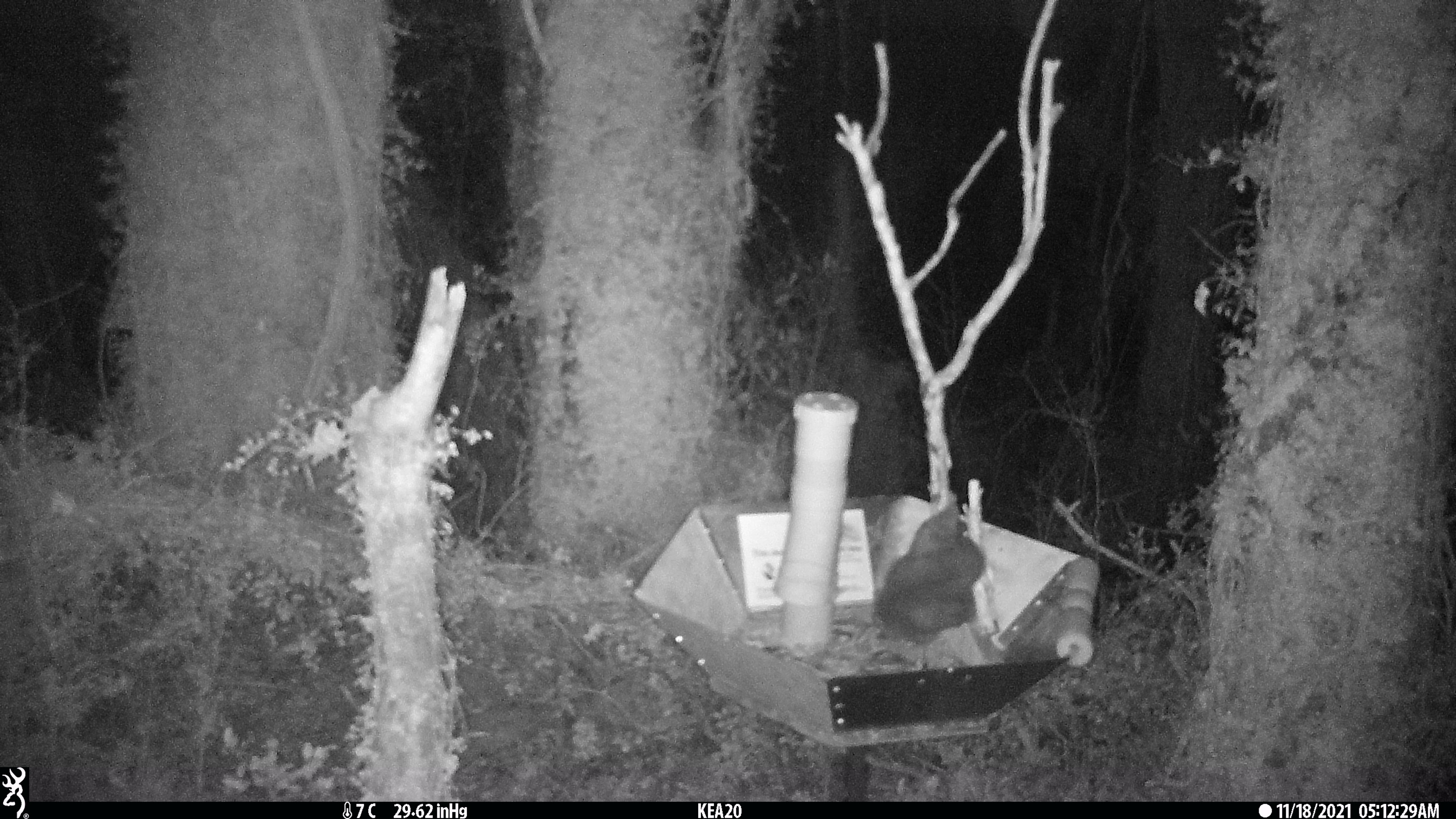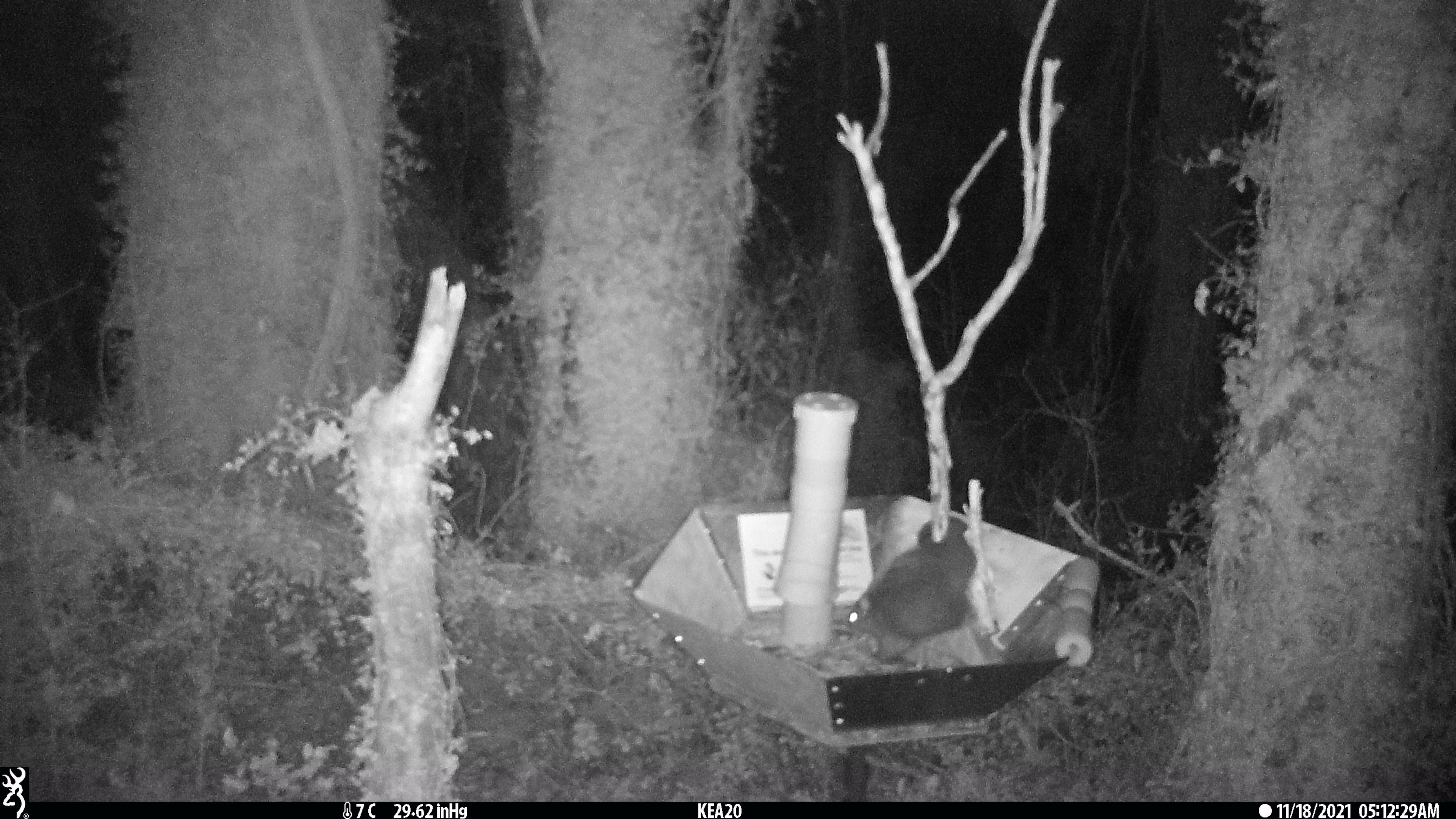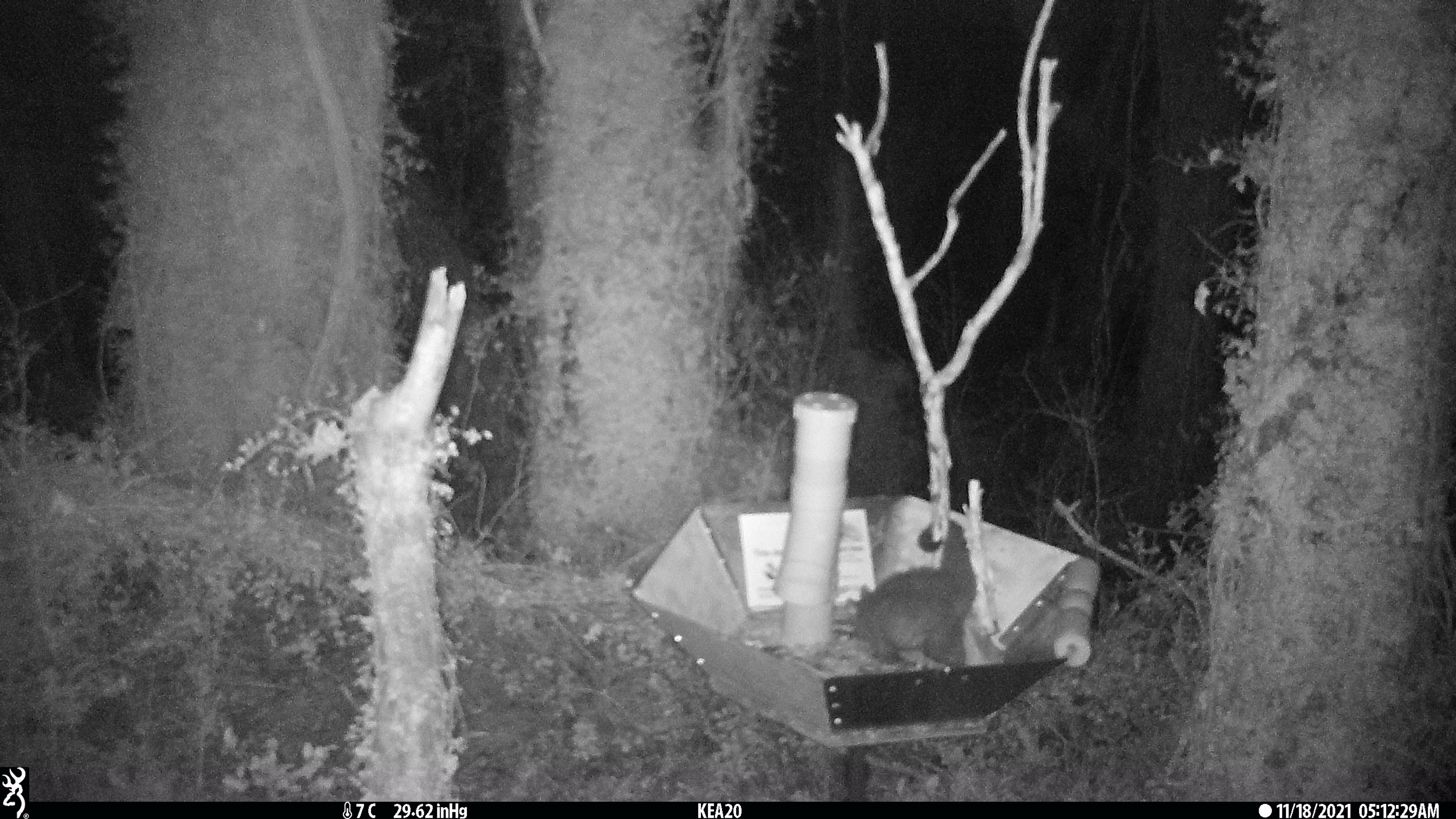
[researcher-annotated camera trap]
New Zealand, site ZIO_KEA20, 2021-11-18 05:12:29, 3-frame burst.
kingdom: Animalia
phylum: Chordata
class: Mammalia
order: Diprotodontia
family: Phalangeridae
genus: Trichosurus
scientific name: Trichosurus vulpecula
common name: common brushtail possum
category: possum